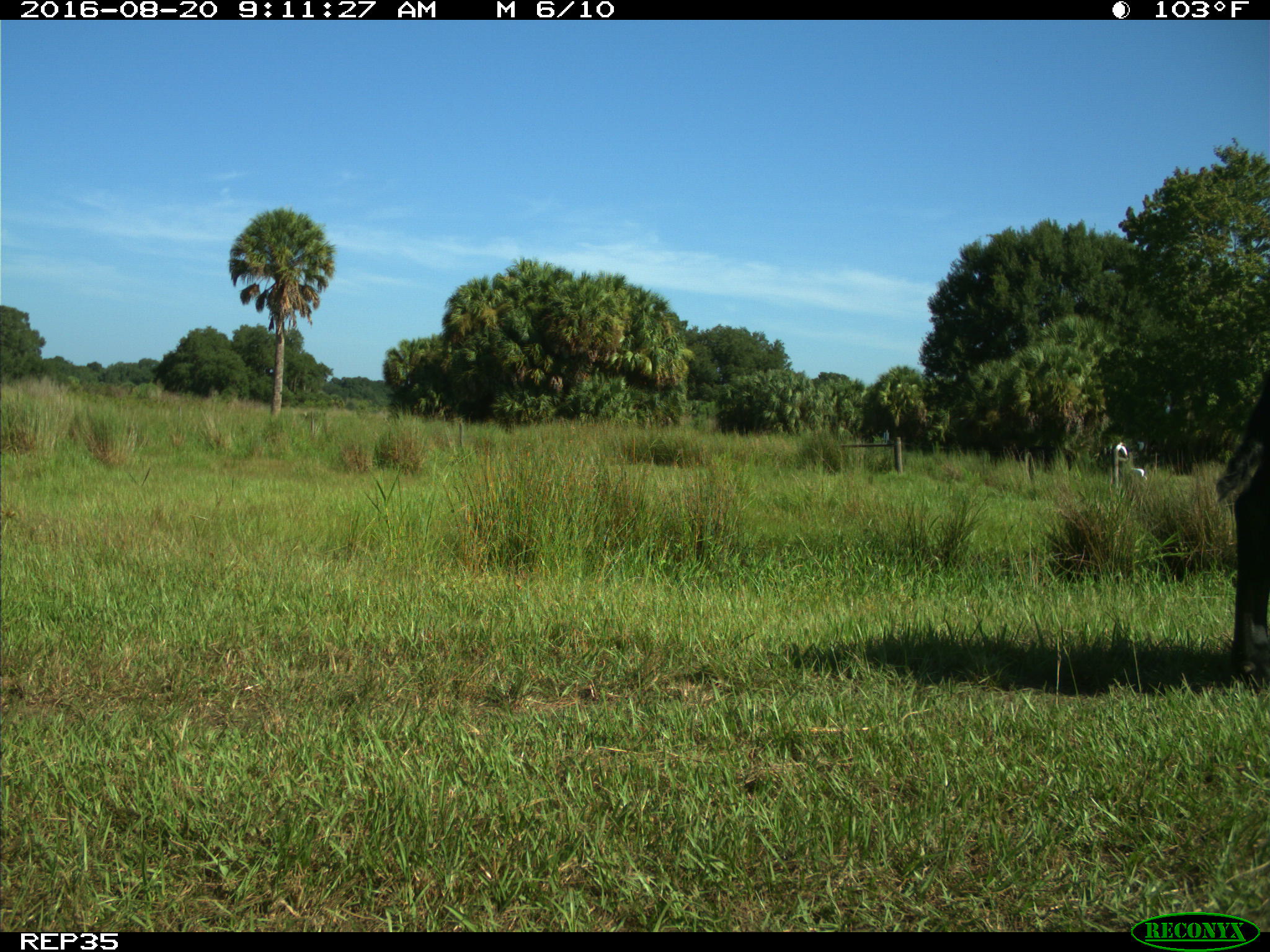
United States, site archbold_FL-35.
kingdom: Animalia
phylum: Chordata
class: Mammalia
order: Artiodactyla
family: Bovidae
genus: Bos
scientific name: Bos taurus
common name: domestic cow